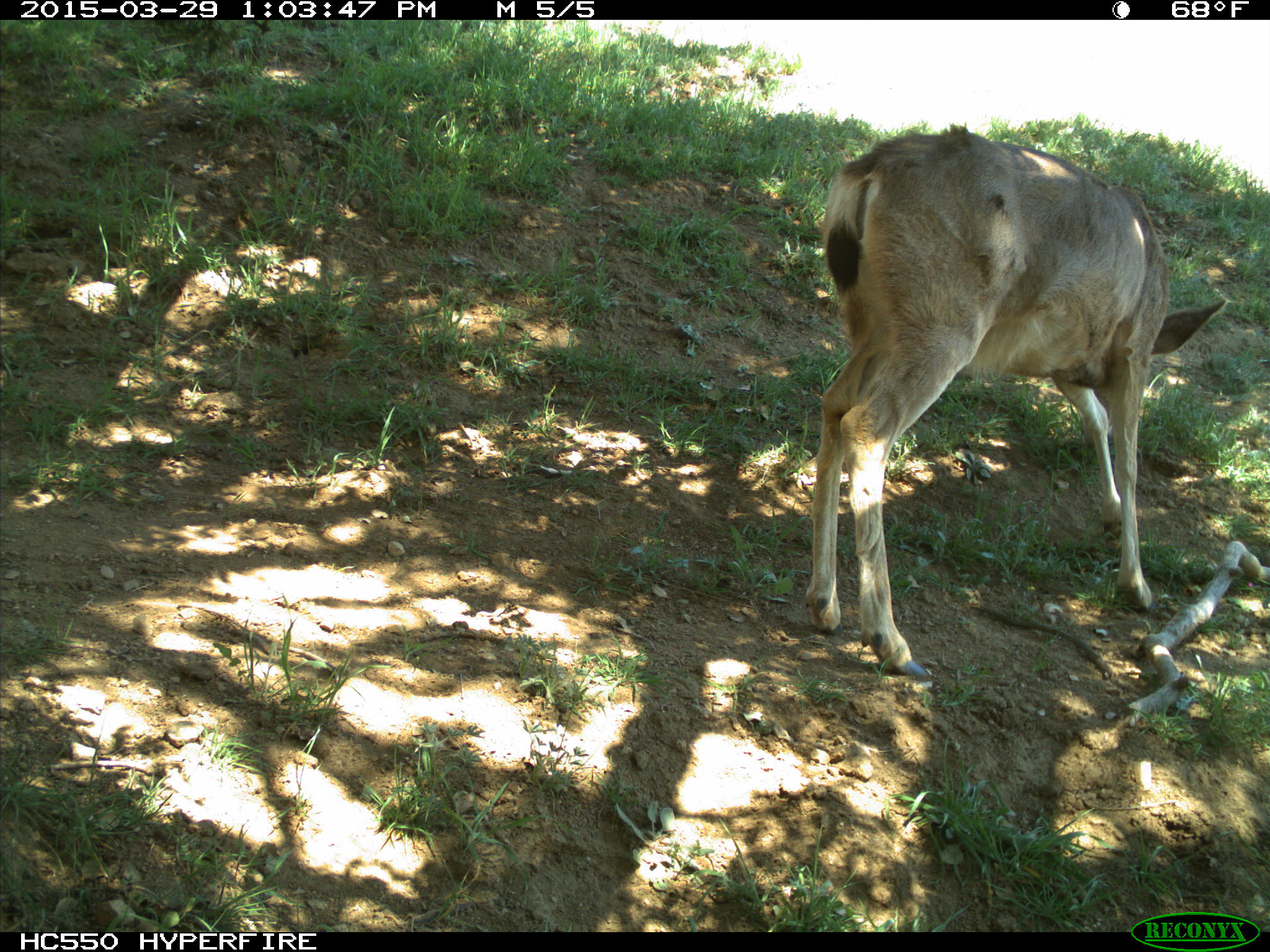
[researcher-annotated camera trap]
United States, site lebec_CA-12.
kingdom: Animalia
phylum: Chordata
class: Mammalia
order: Artiodactyla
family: Cervidae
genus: Odocoileus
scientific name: Odocoileus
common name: deer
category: unidentified deer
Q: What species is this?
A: Unidentified deer (deer) (Odocoileus).